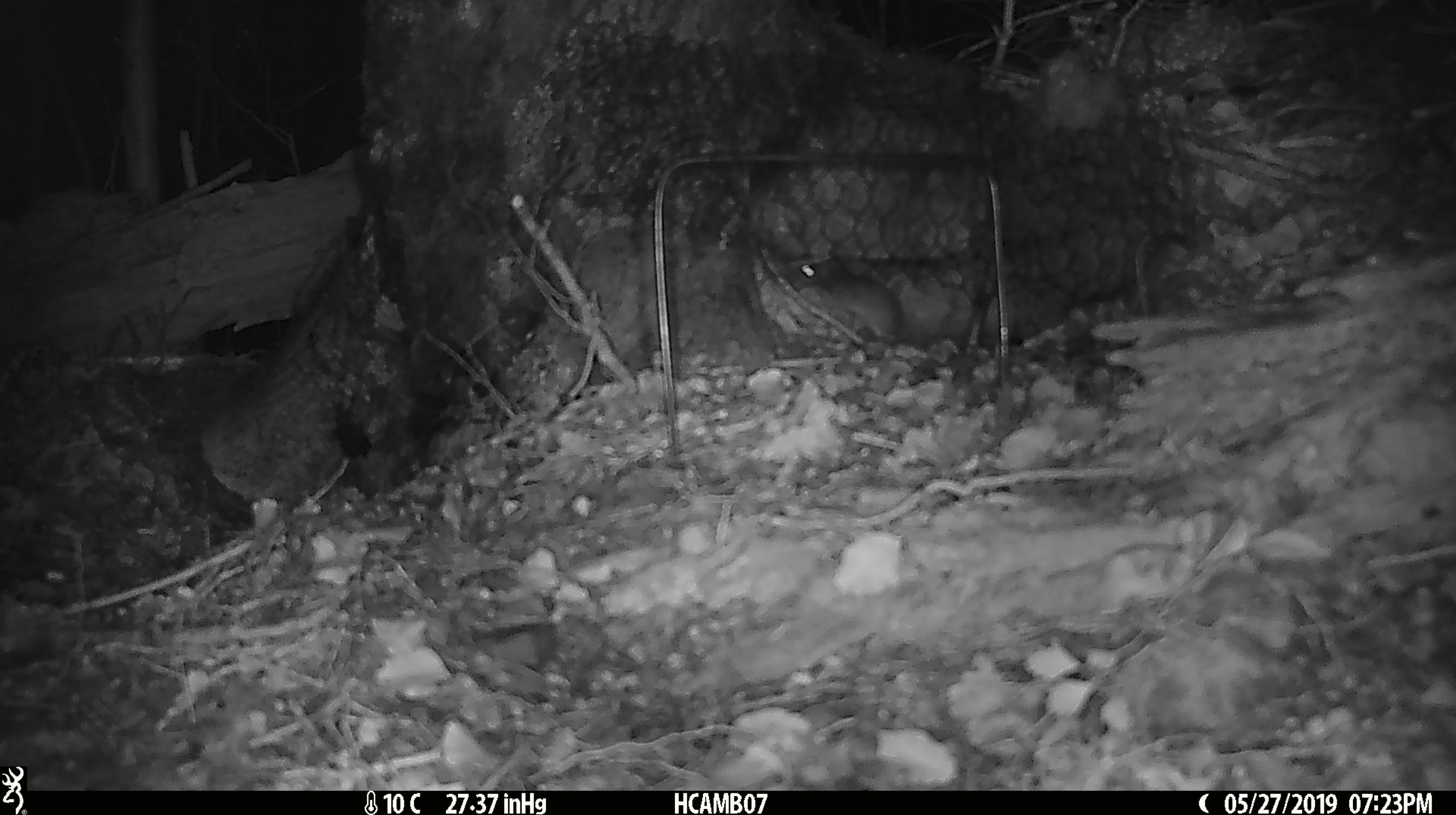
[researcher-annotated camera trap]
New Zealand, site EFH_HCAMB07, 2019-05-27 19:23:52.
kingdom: Animalia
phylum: Chordata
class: Mammalia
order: Rodentia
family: Muridae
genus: Mus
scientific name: Mus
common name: mouse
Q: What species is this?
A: Mouse (Mus).